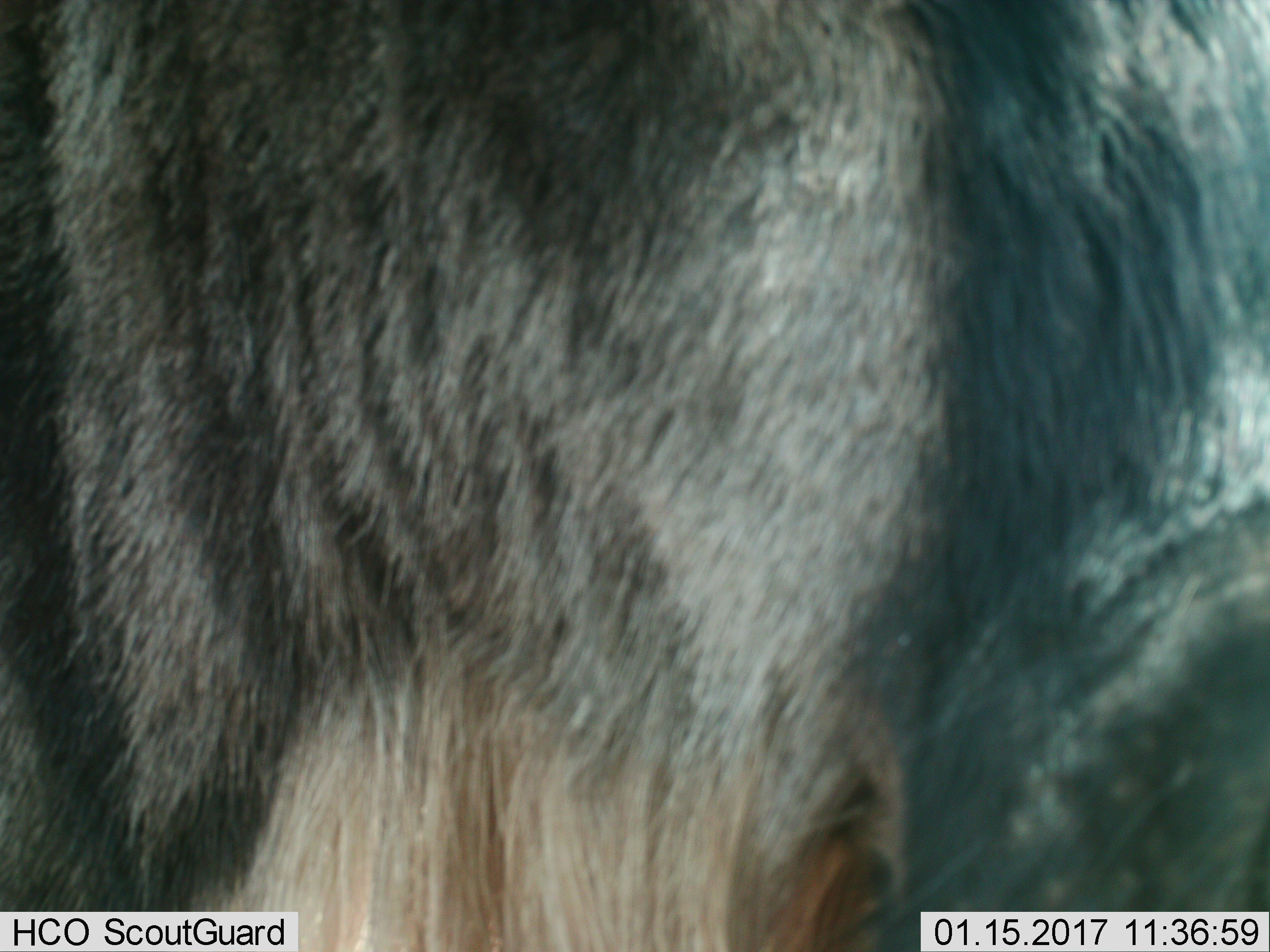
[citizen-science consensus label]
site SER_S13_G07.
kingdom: Animalia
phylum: Chordata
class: Mammalia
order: Artiodactyla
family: Bovidae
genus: Connochaetes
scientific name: Connochaetes taurinus taurinus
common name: blue wildebeest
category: wildebeestblue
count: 1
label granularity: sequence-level